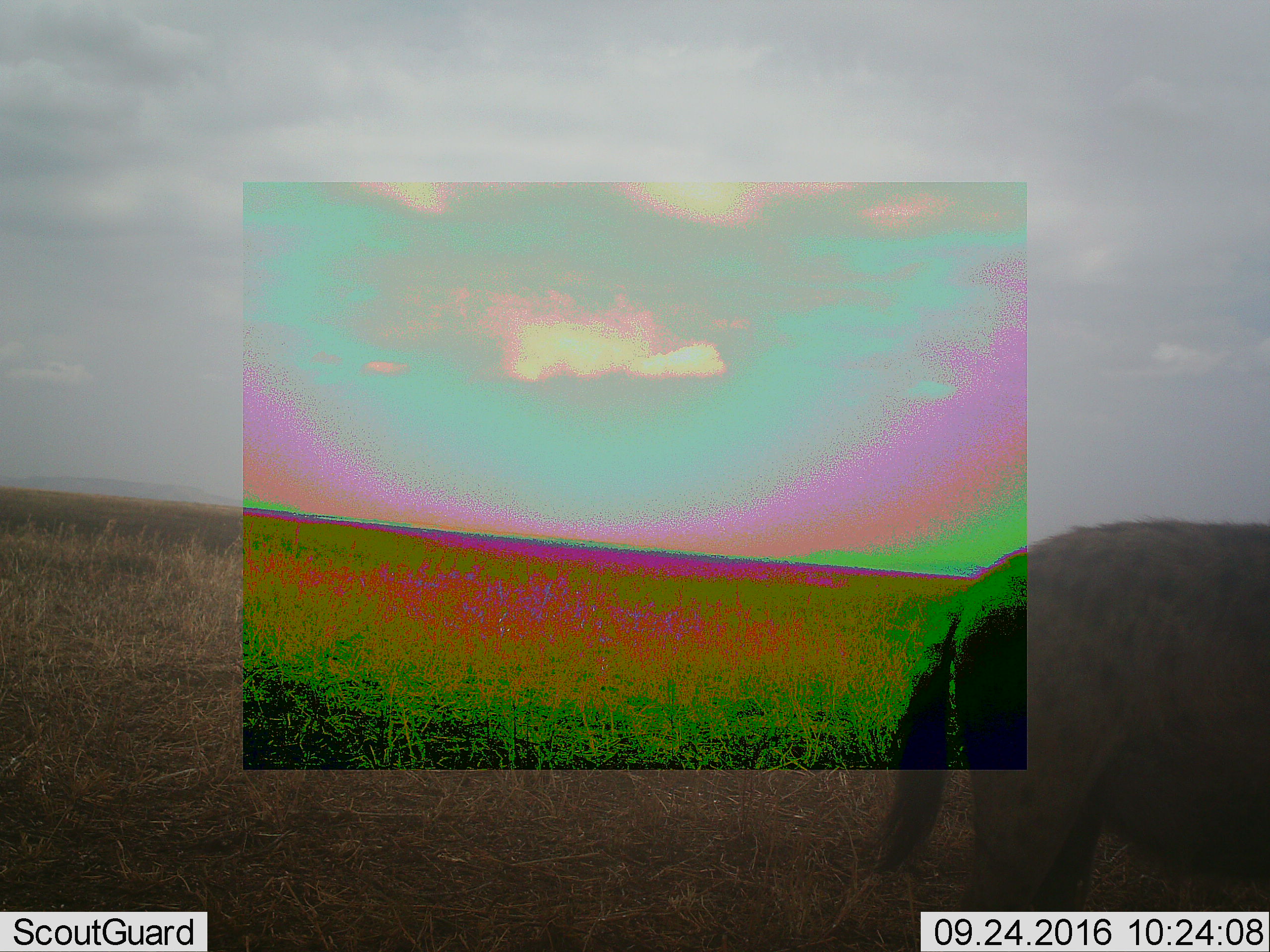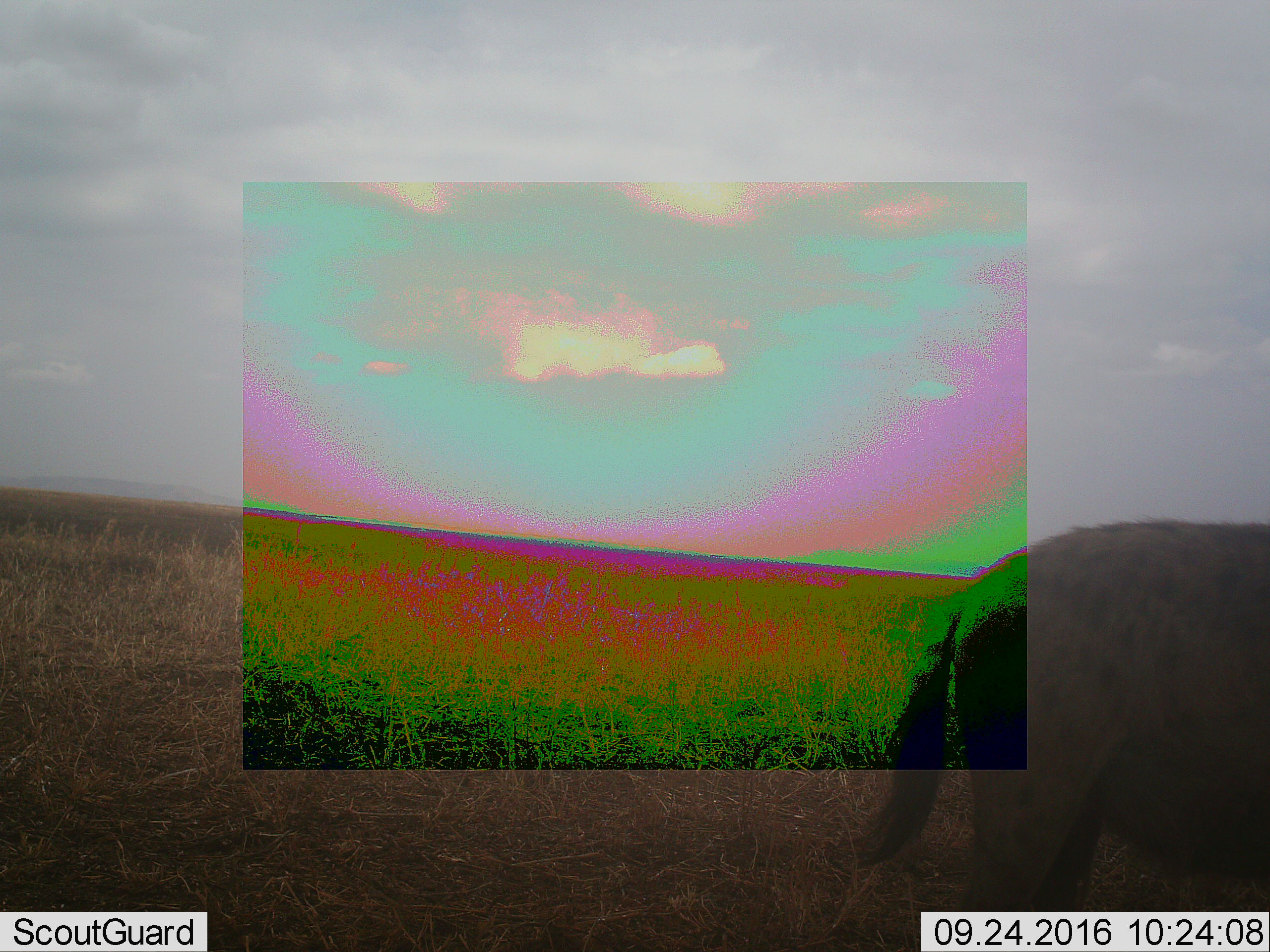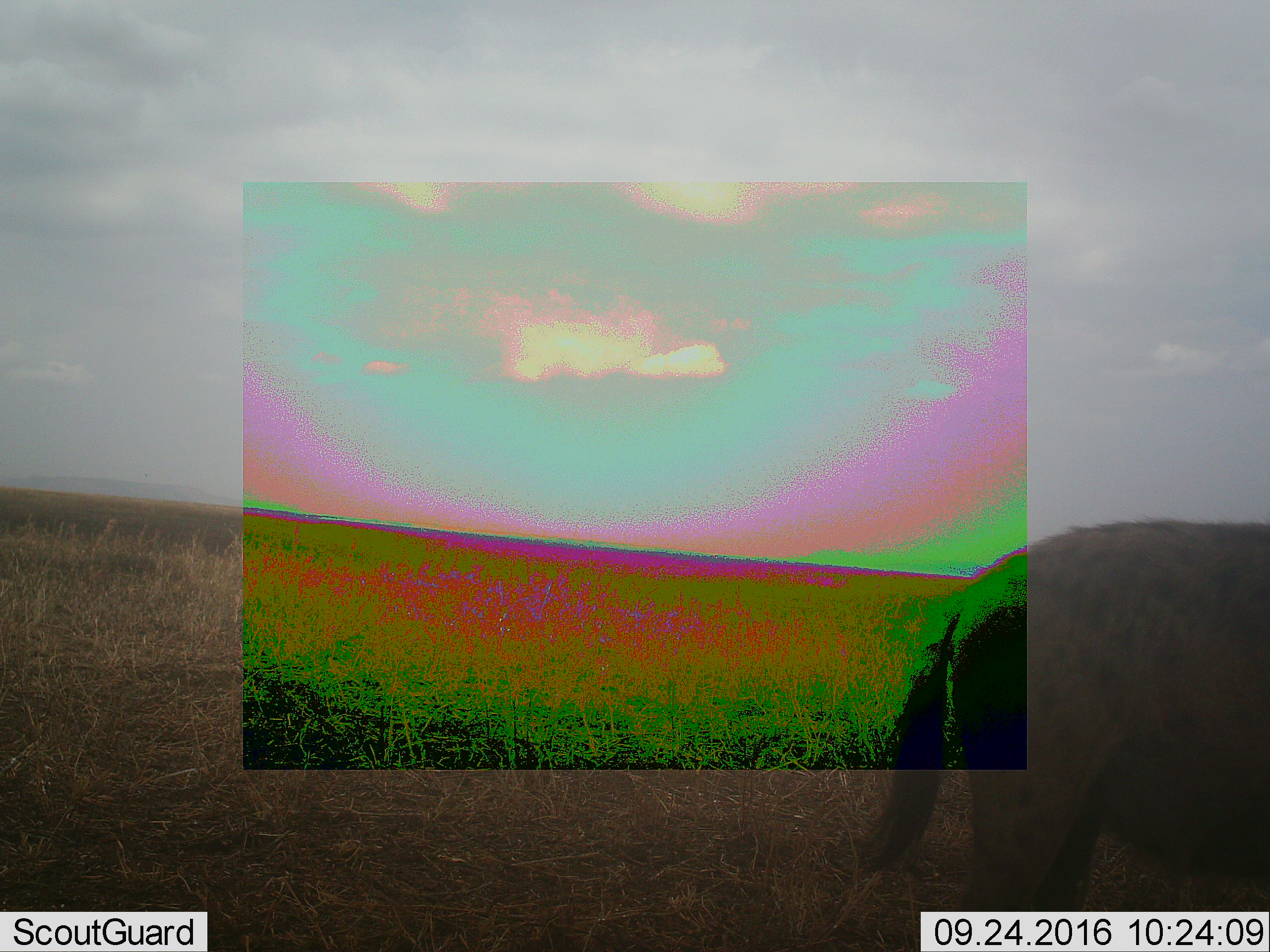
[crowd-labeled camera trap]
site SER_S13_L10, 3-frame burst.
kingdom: Animalia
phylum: Chordata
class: Mammalia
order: Artiodactyla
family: Bovidae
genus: Connochaetes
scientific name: Connochaetes taurinus taurinus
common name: blue wildebeest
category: wildebeestblue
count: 1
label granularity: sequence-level